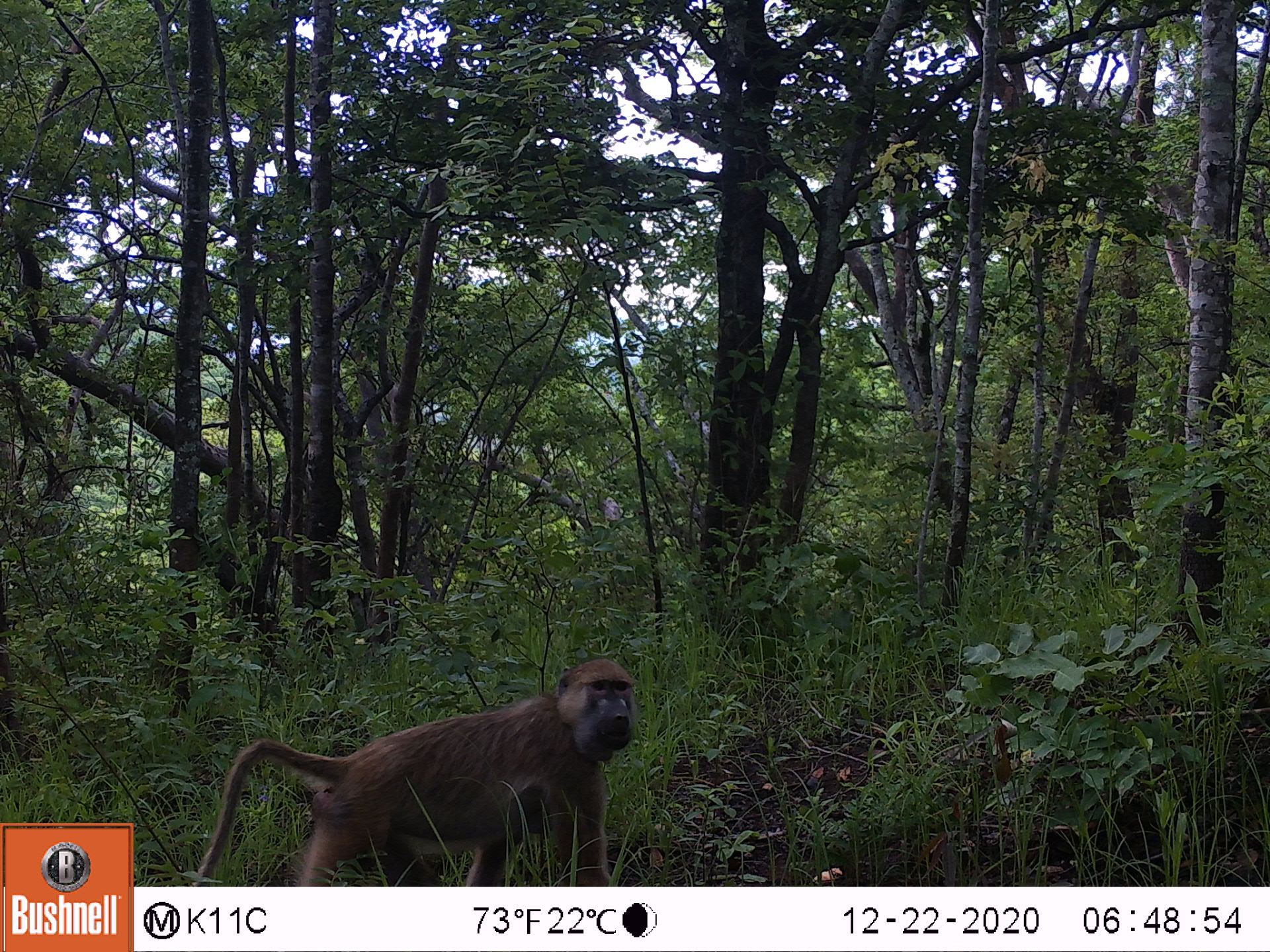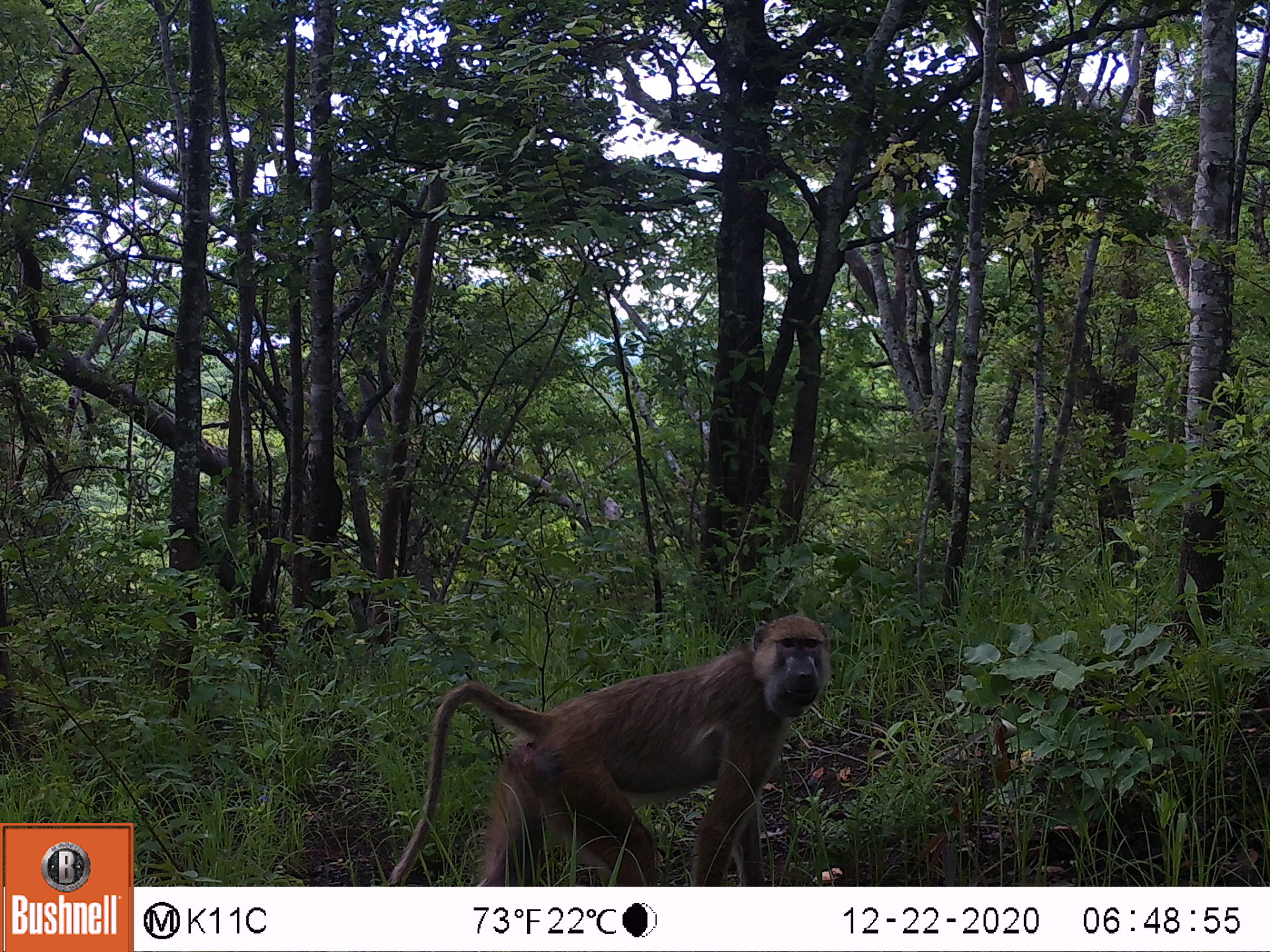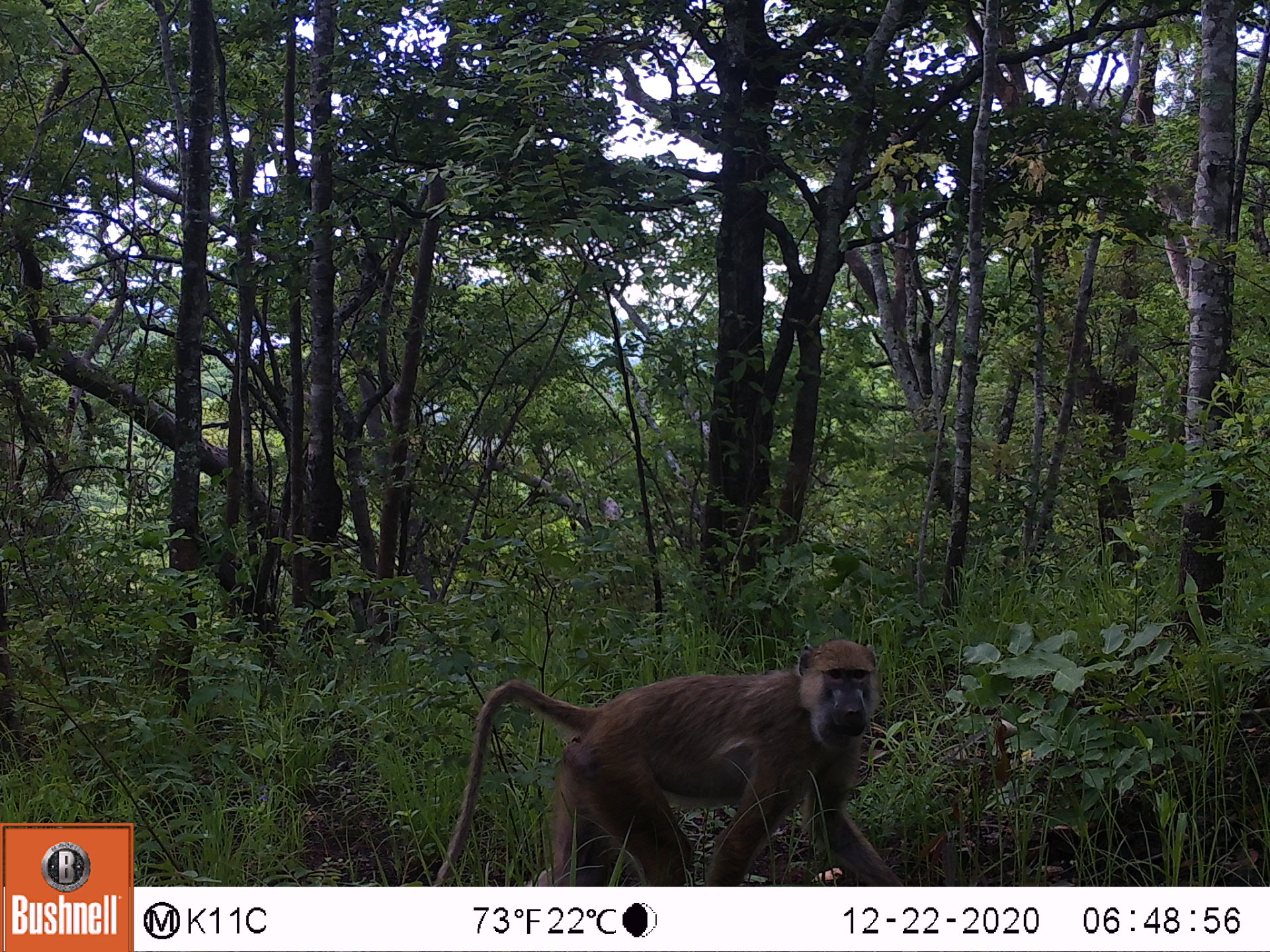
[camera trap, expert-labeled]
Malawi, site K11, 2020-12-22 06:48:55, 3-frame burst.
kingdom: Animalia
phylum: Chordata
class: Mammalia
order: Primates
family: Cercopithecidae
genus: Papio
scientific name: Papio cynocephalus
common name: yellow baboon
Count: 1.